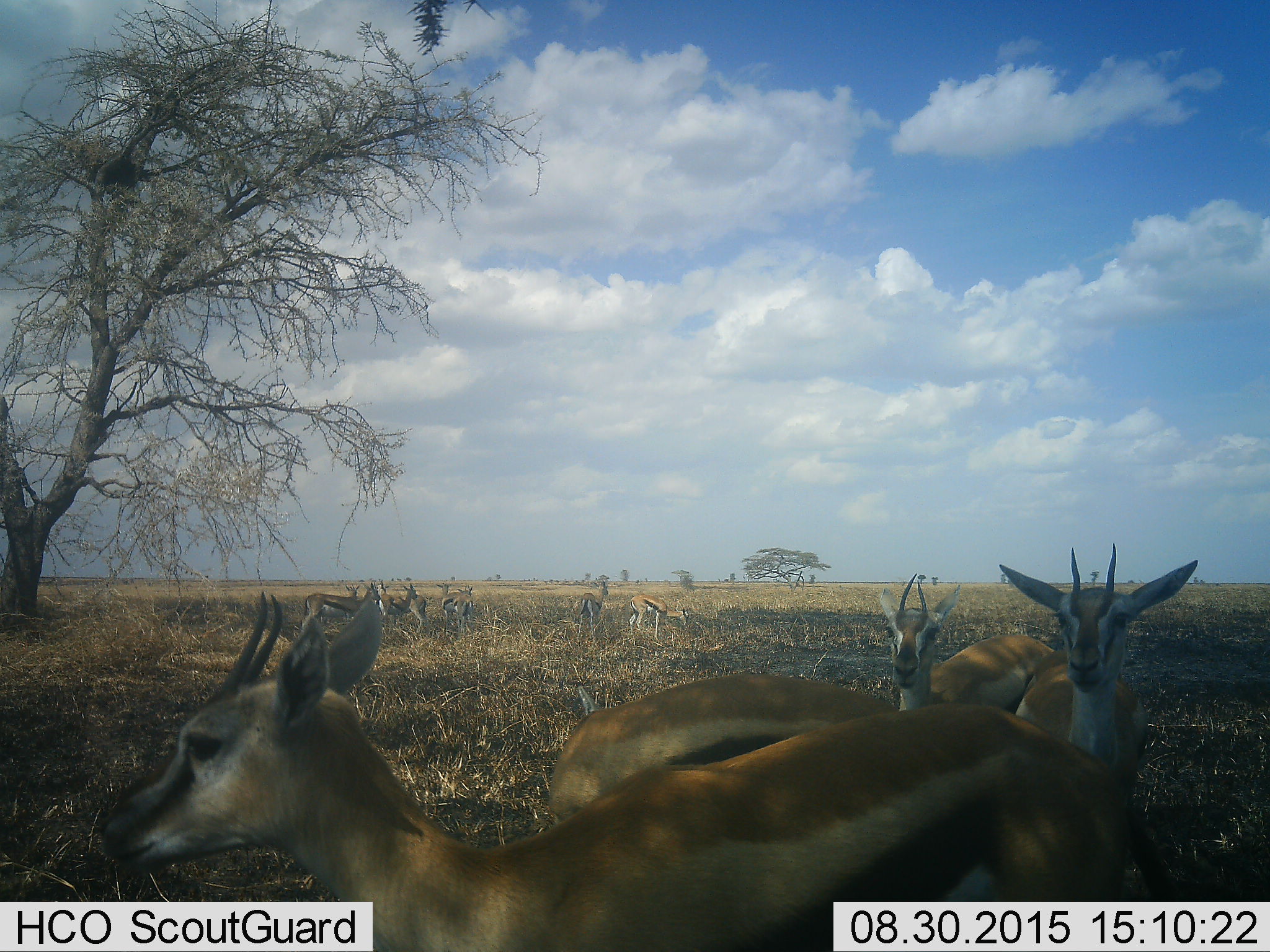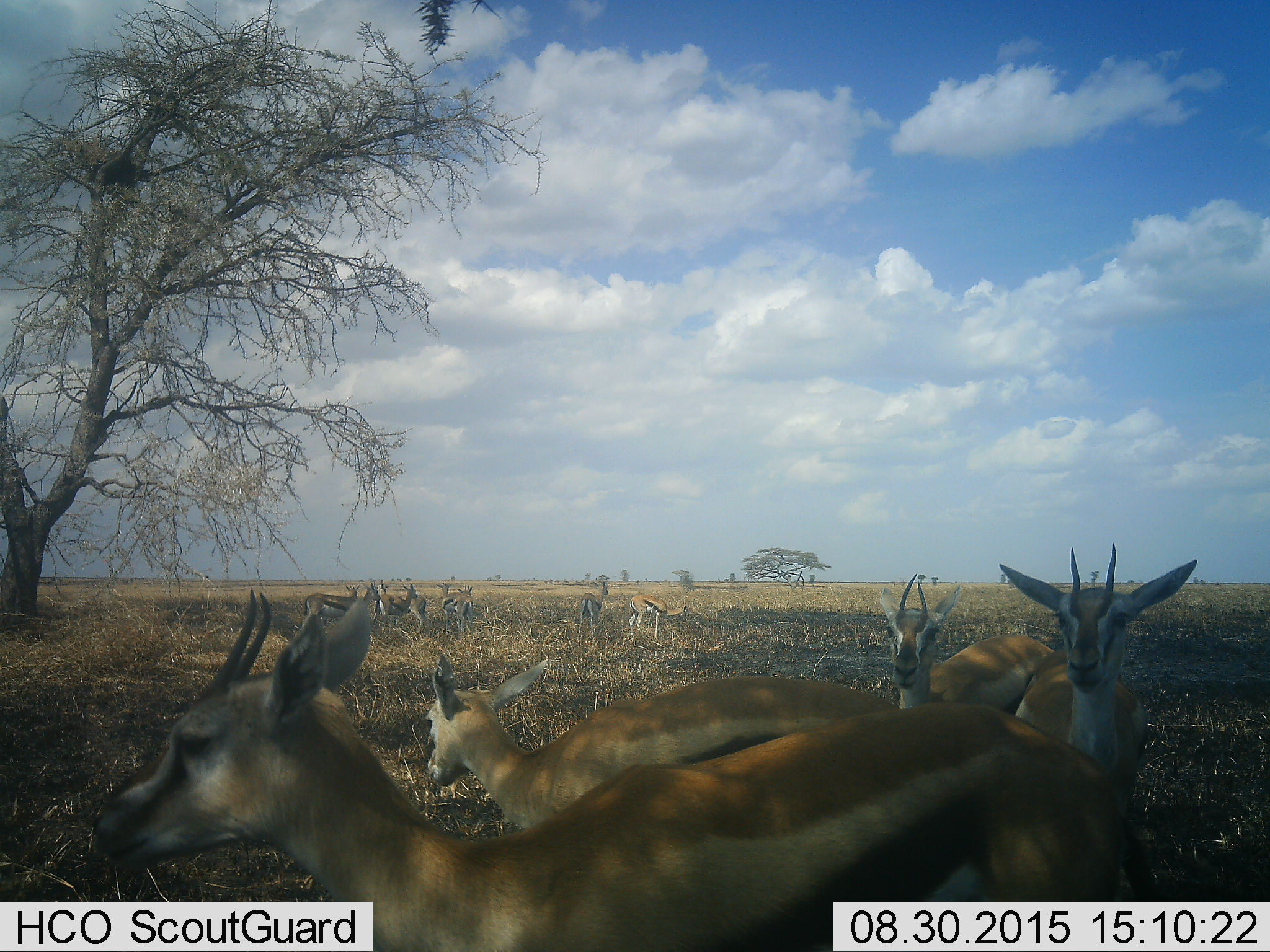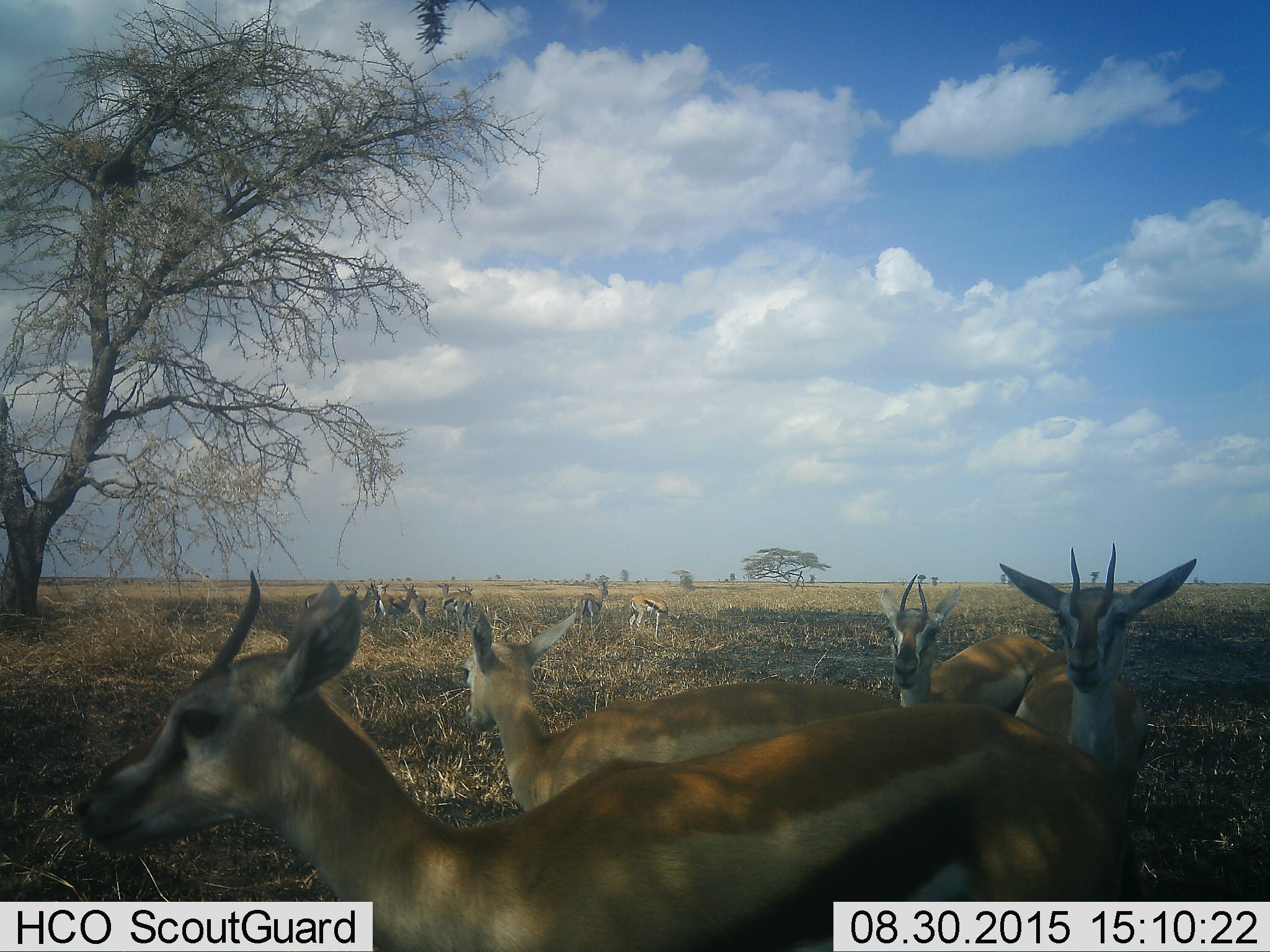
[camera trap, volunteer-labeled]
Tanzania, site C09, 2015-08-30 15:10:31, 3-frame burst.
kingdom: Animalia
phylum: Chordata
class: Mammalia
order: Artiodactyla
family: Bovidae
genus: Eudorcas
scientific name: Eudorcas thomsonii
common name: thomson's gazelle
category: gazellethomsons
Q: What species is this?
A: Gazellethomsons (thomson's gazelle) (Eudorcas thomsonii).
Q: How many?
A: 11-50.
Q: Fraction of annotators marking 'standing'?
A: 93%.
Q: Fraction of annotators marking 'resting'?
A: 7%.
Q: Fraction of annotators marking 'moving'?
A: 21%.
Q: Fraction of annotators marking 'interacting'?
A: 7%.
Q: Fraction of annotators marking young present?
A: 0%.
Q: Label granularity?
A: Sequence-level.